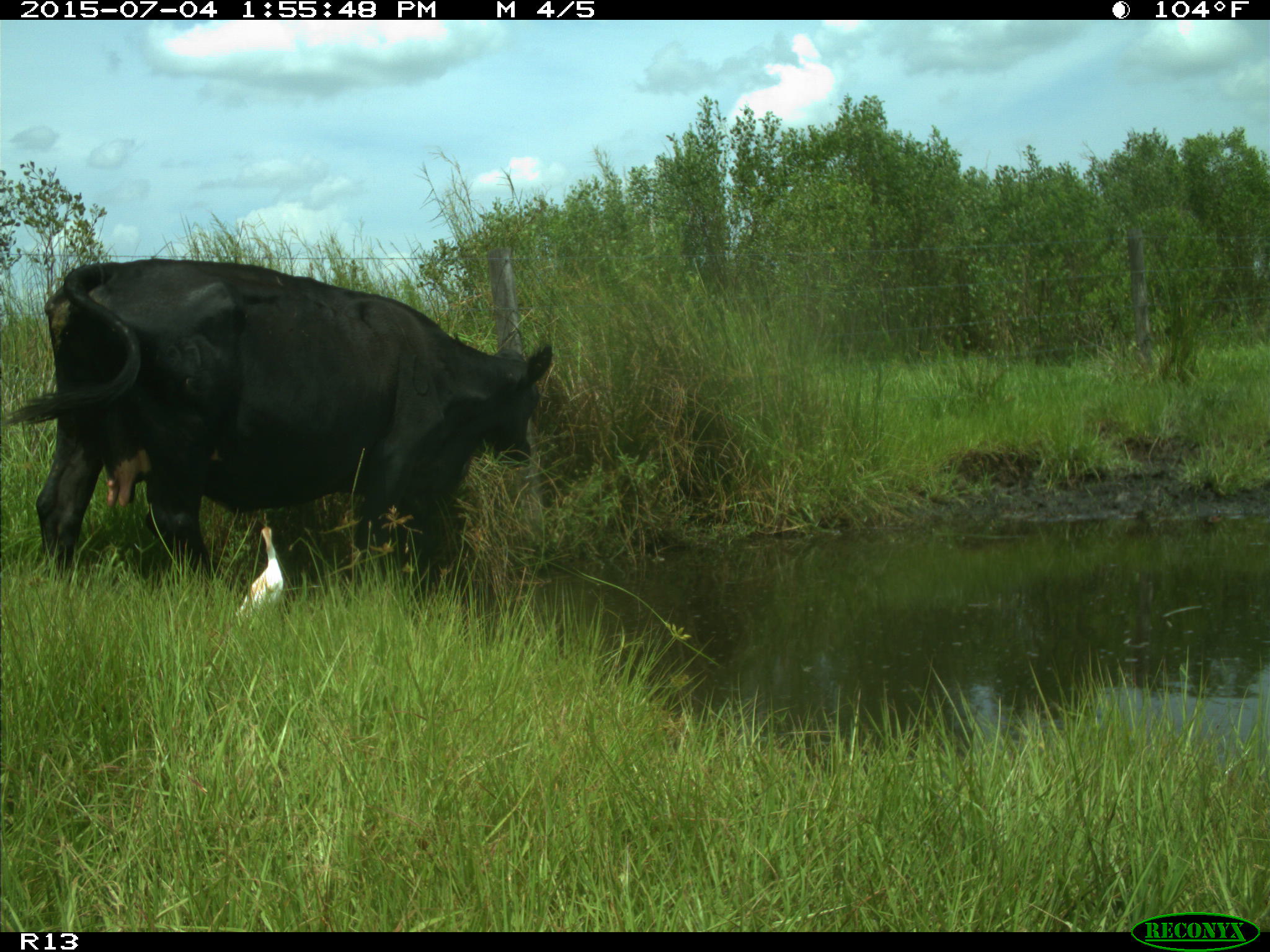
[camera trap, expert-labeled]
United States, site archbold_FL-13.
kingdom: Animalia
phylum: Chordata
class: Mammalia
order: Artiodactyla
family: Bovidae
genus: Bos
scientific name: Bos taurus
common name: domestic cow